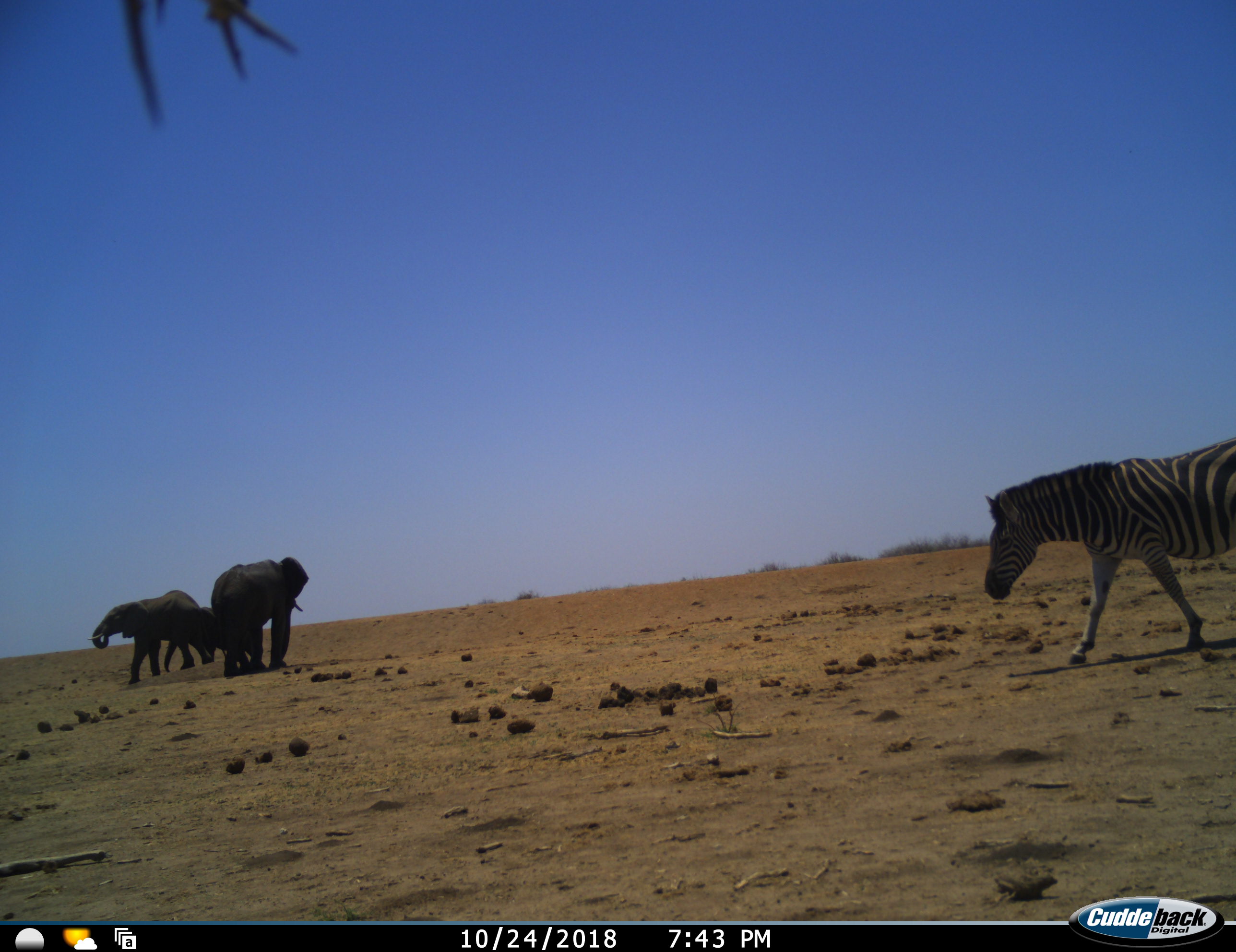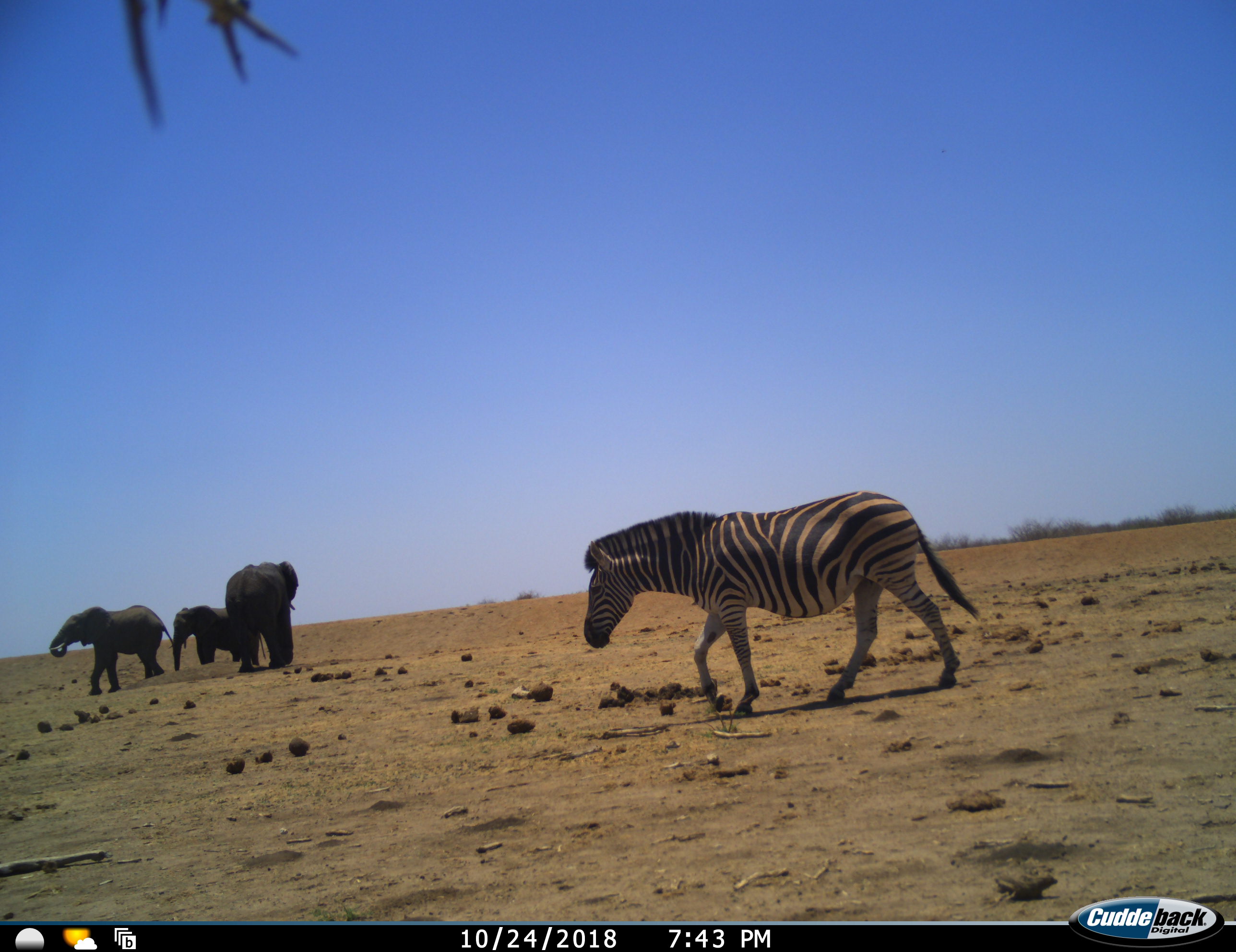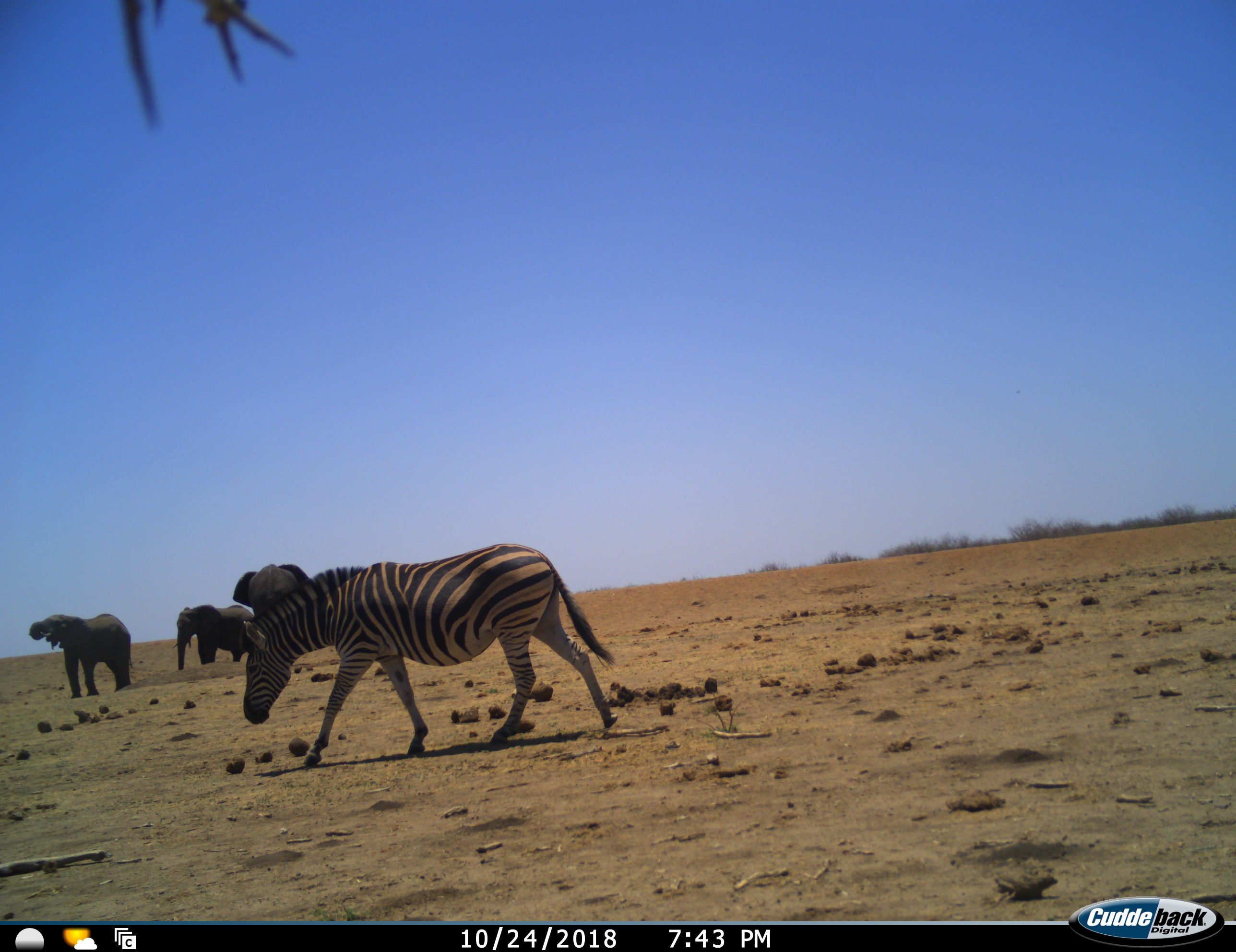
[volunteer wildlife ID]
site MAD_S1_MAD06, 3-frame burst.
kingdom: Animalia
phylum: Chordata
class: Mammalia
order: Proboscidea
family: Elephantidae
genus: Loxodonta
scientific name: Loxodonta africana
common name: african bush elephant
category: elephant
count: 3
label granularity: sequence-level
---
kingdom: Animalia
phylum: Chordata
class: Mammalia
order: Perissodactyla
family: Equidae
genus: Equus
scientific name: Equus quagga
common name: plains zebra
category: zebraplains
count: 1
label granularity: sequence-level